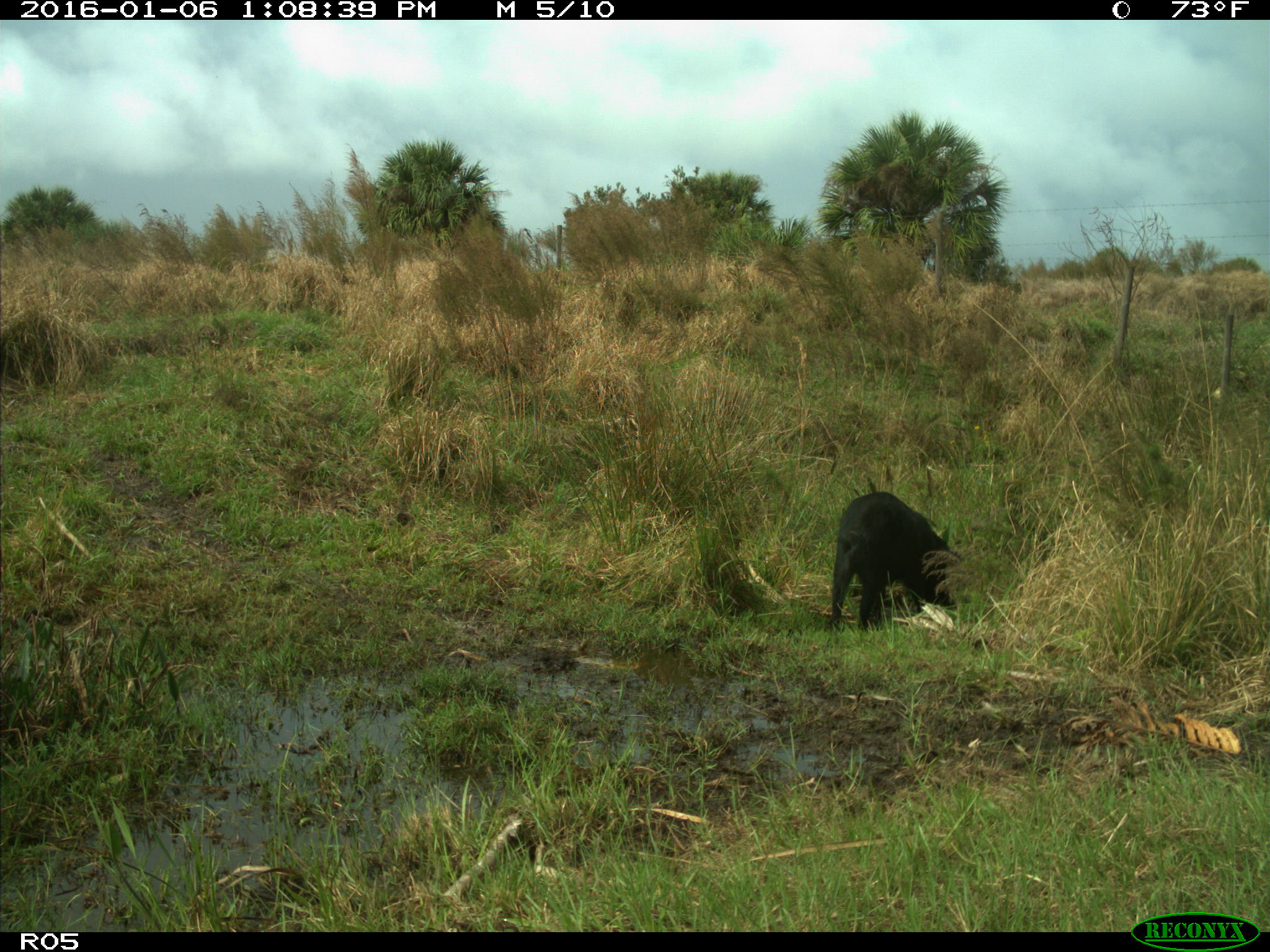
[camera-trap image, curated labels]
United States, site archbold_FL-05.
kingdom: Animalia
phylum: Chordata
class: Mammalia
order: Artiodactyla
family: Suidae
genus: Sus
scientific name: Sus scrofa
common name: wild boar